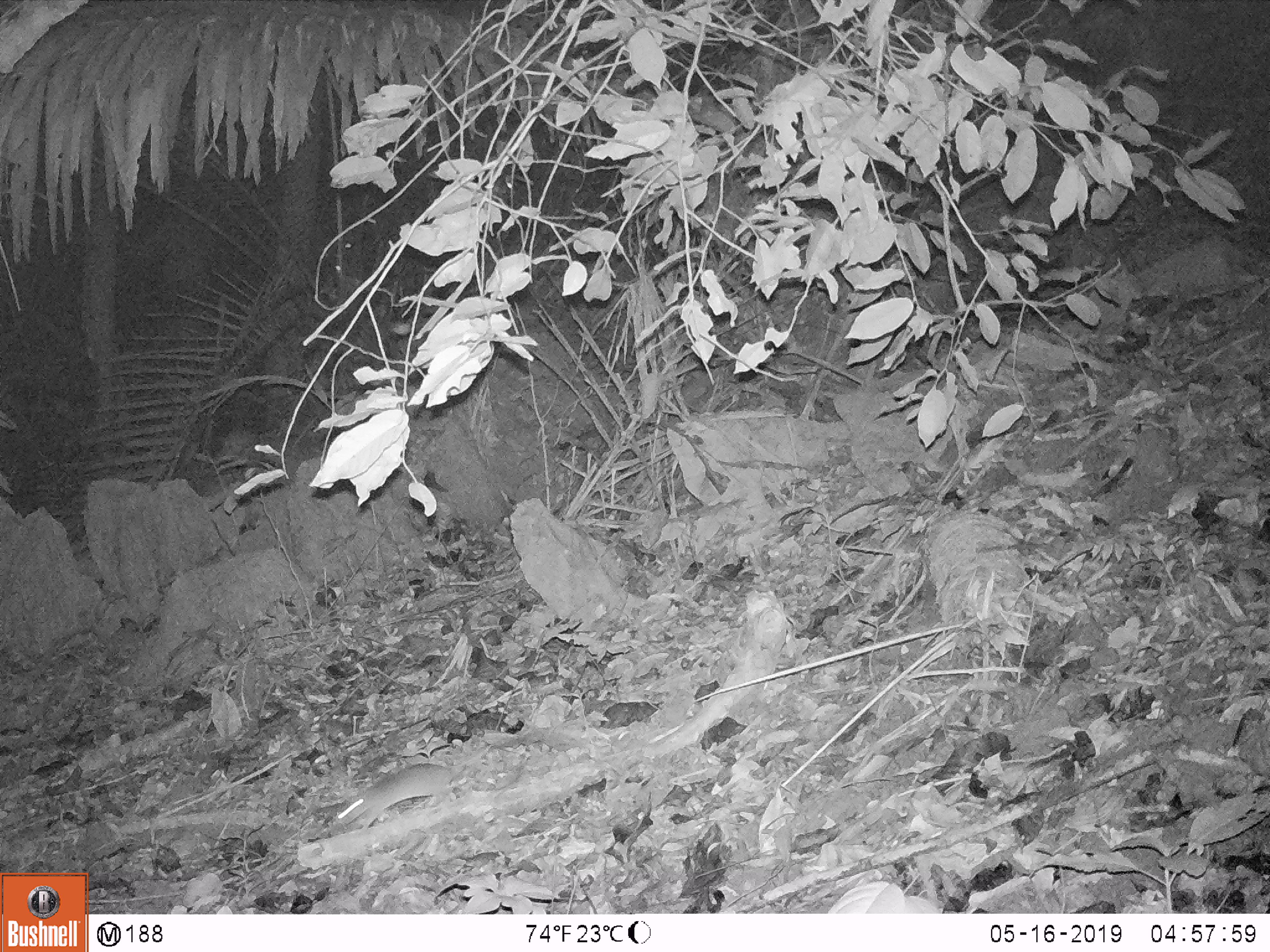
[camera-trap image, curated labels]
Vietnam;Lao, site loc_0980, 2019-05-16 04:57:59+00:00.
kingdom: Animalia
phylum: Chordata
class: Mammalia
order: Rodentia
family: Muridae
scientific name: Muridae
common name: old-world mice and rats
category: unidentified murid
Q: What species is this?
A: Unidentified murid (old-world mice and rats) (Muridae).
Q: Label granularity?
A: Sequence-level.